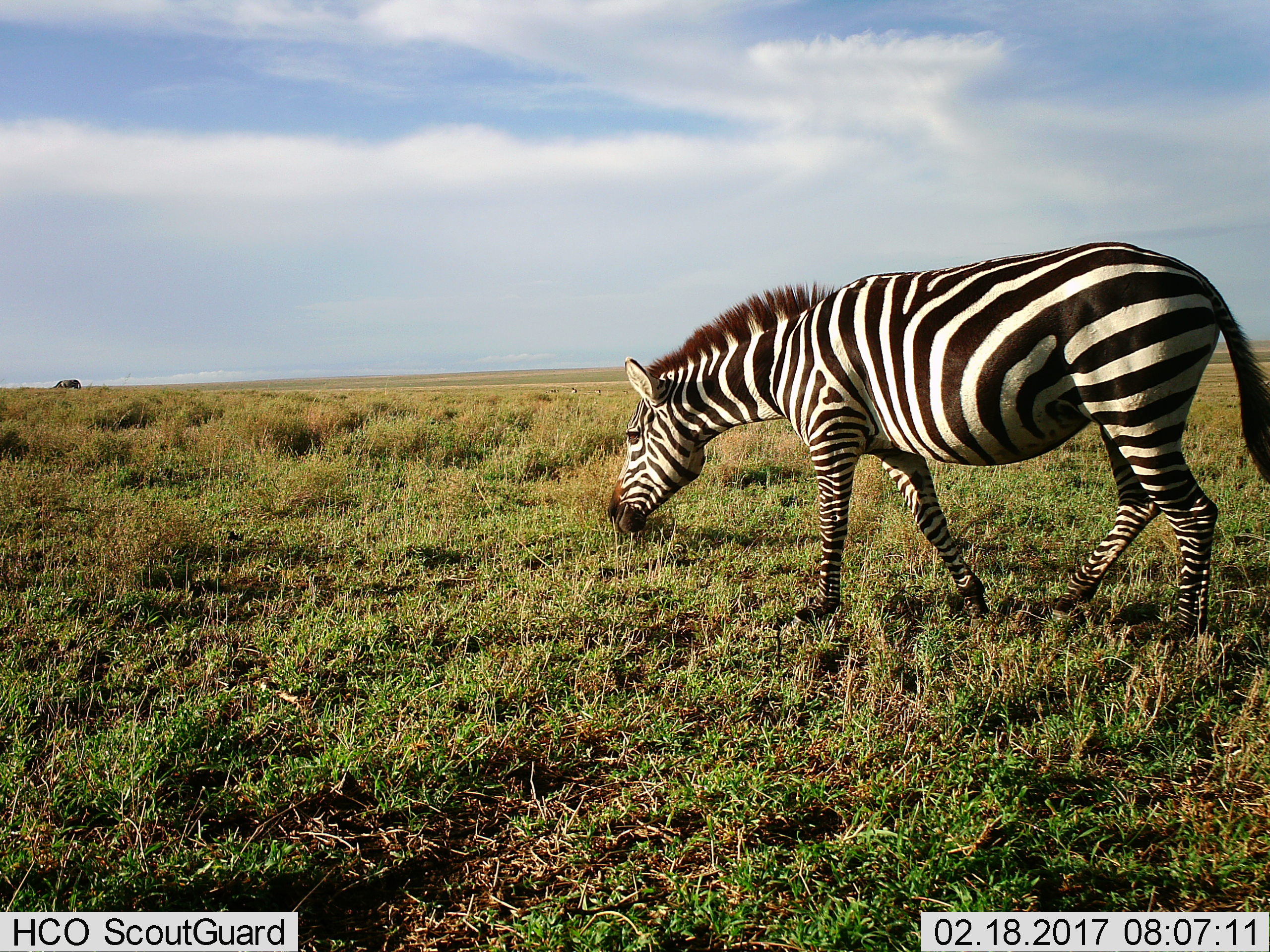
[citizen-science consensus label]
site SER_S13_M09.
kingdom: Animalia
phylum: Chordata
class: Mammalia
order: Perissodactyla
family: Equidae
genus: Equus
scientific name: Equus quagga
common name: plains zebra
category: zebraplains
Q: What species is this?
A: Zebraplains (plains zebra) (Equus quagga).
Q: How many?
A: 1.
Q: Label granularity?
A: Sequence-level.